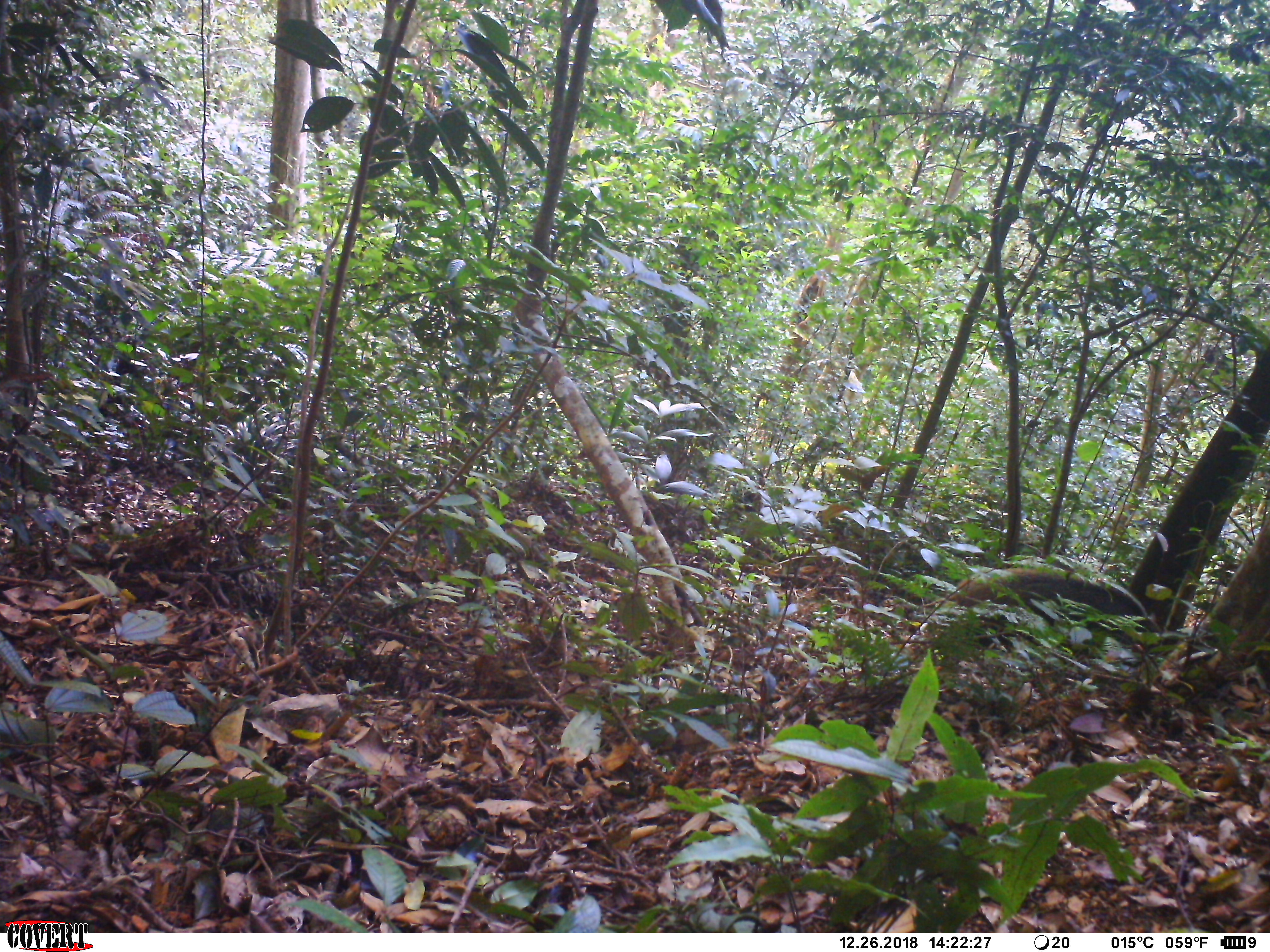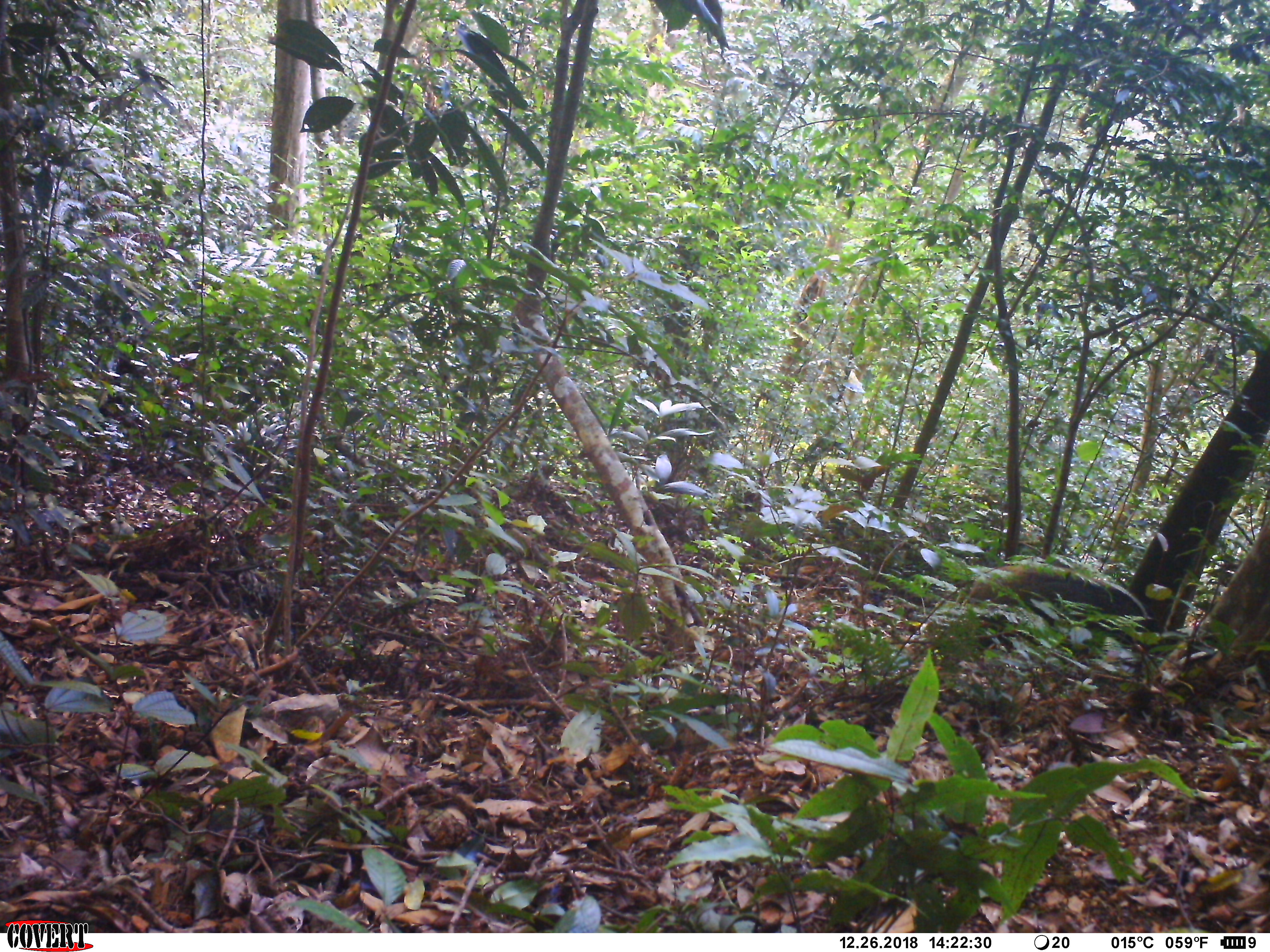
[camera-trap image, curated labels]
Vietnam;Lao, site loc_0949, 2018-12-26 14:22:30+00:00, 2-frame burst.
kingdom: Animalia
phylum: Chordata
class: Mammalia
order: Artiodactyla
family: Suidae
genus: Sus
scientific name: Sus scrofa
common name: eurasian wild pig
Eurasian wild pig (Sus scrofa). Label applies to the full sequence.